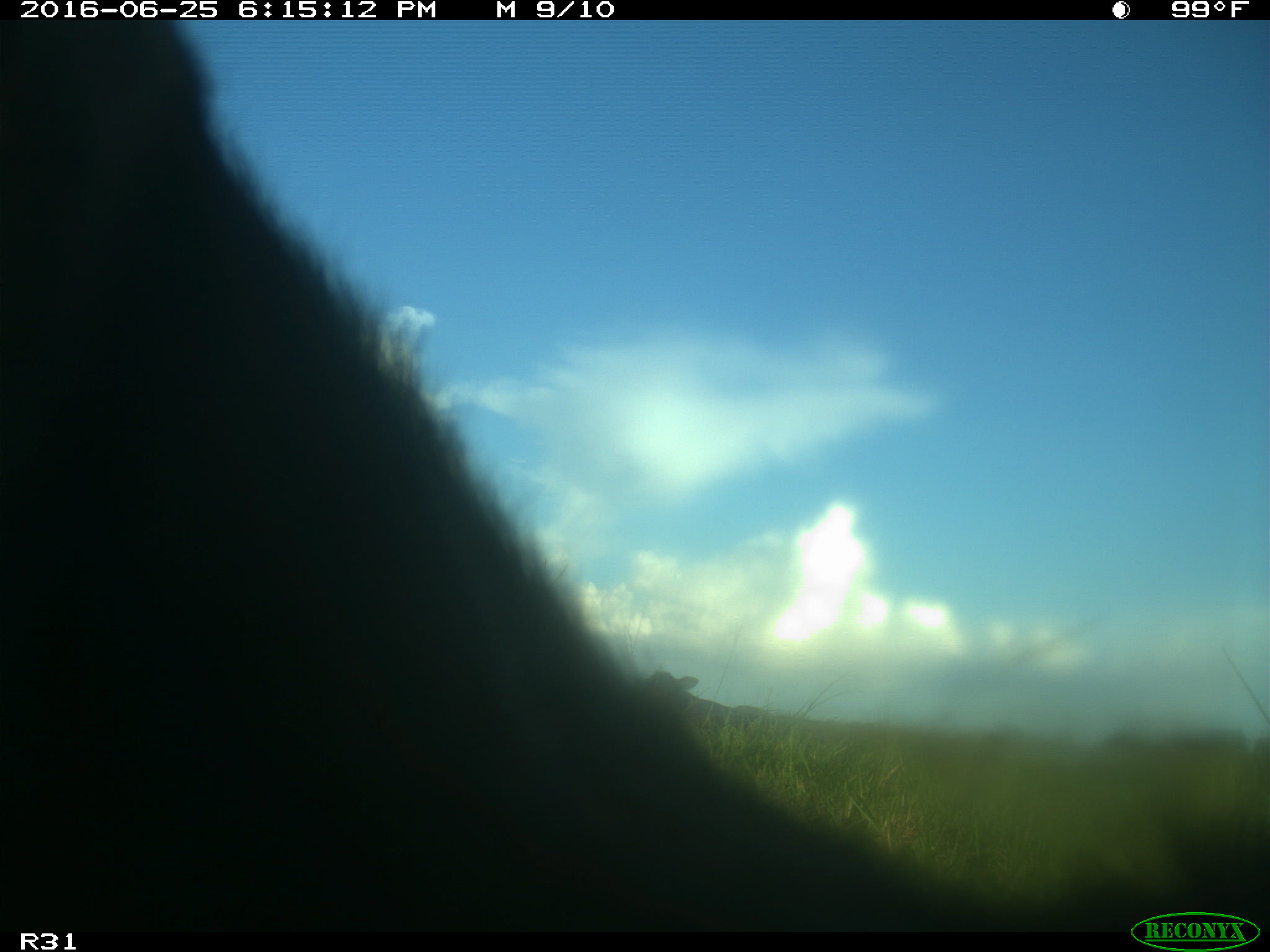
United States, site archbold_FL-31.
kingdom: Animalia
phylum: Chordata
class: Mammalia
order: Artiodactyla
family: Bovidae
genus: Bos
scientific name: Bos taurus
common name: domestic cow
Bos taurus (domestic cow).